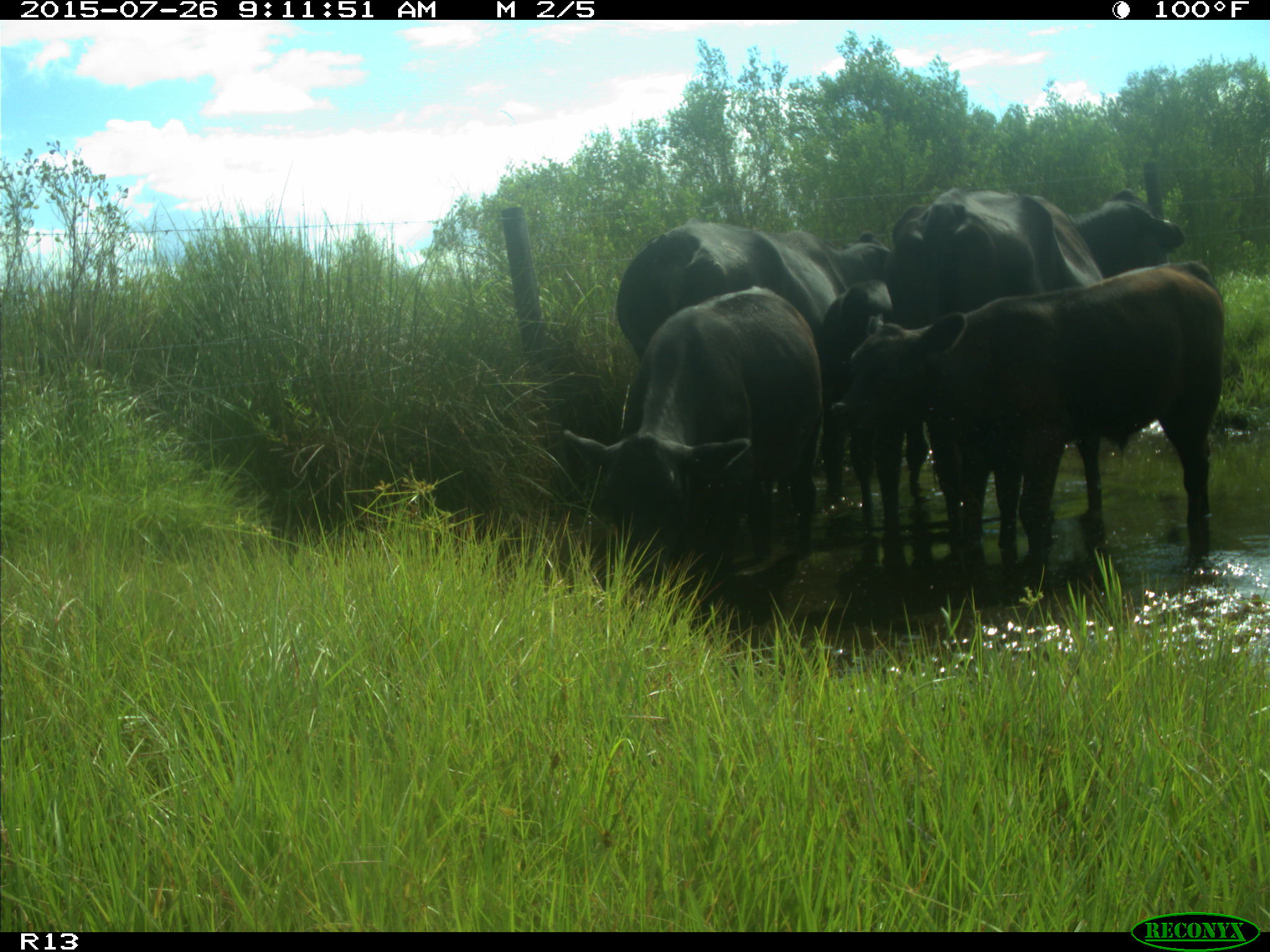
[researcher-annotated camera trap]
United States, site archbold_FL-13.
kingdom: Animalia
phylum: Chordata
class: Mammalia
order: Artiodactyla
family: Bovidae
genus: Bos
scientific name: Bos taurus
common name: domestic cow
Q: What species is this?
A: Bos taurus (domestic cow).